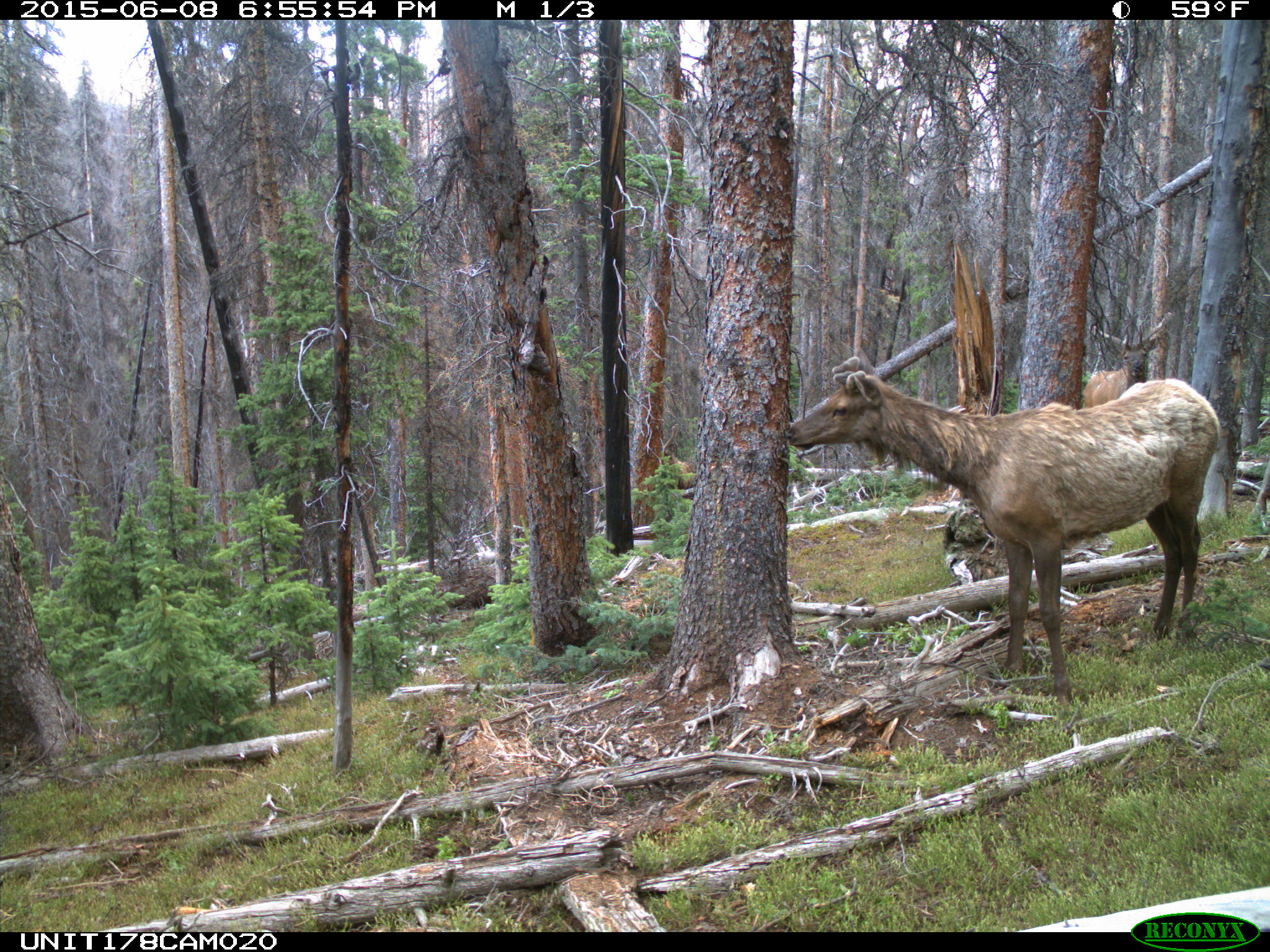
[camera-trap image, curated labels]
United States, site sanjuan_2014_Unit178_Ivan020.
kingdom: Animalia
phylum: Chordata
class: Mammalia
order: Artiodactyla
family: Cervidae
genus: Cervus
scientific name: Cervus elaphus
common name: red deer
Cervus elaphus (red deer).